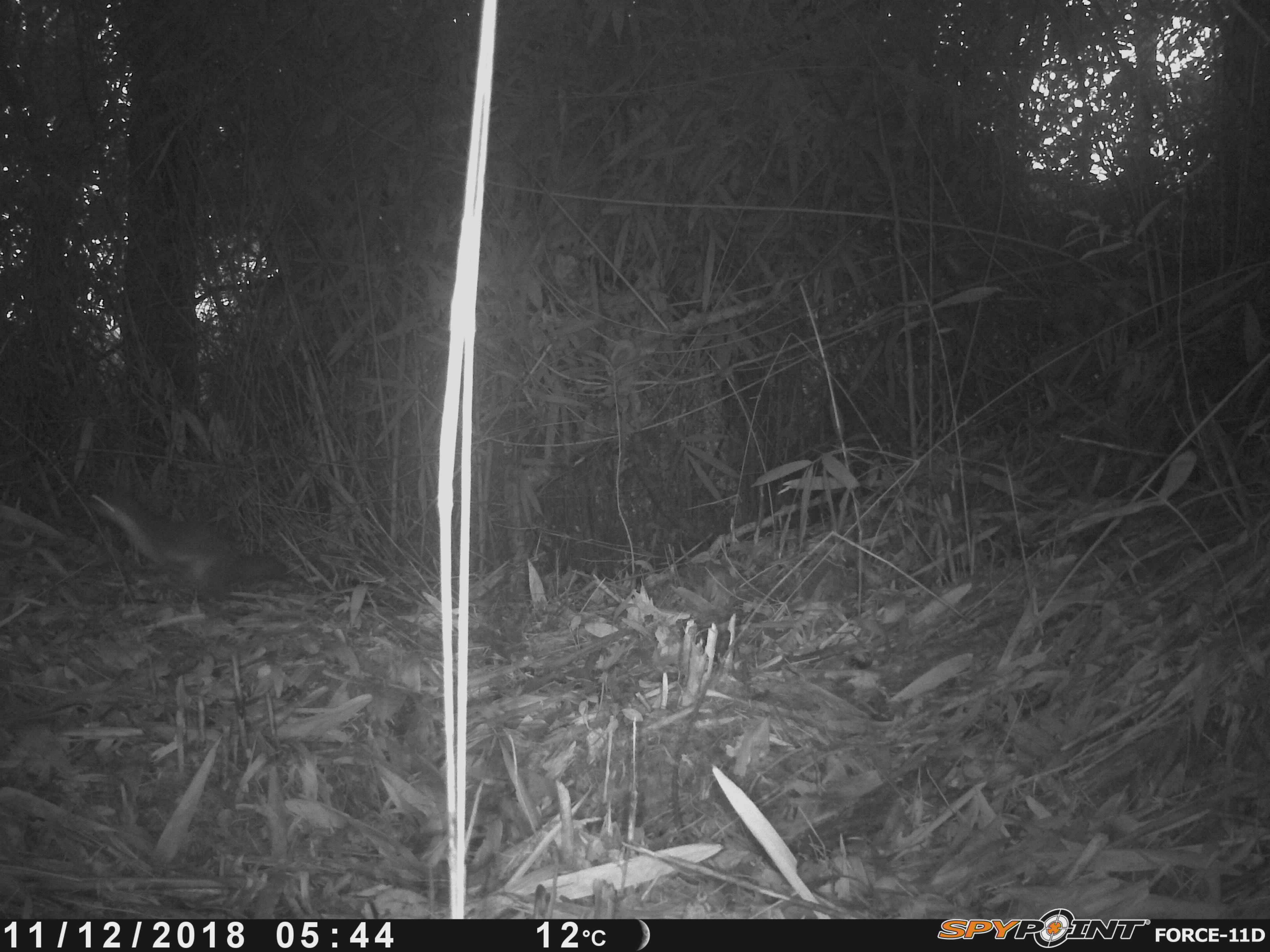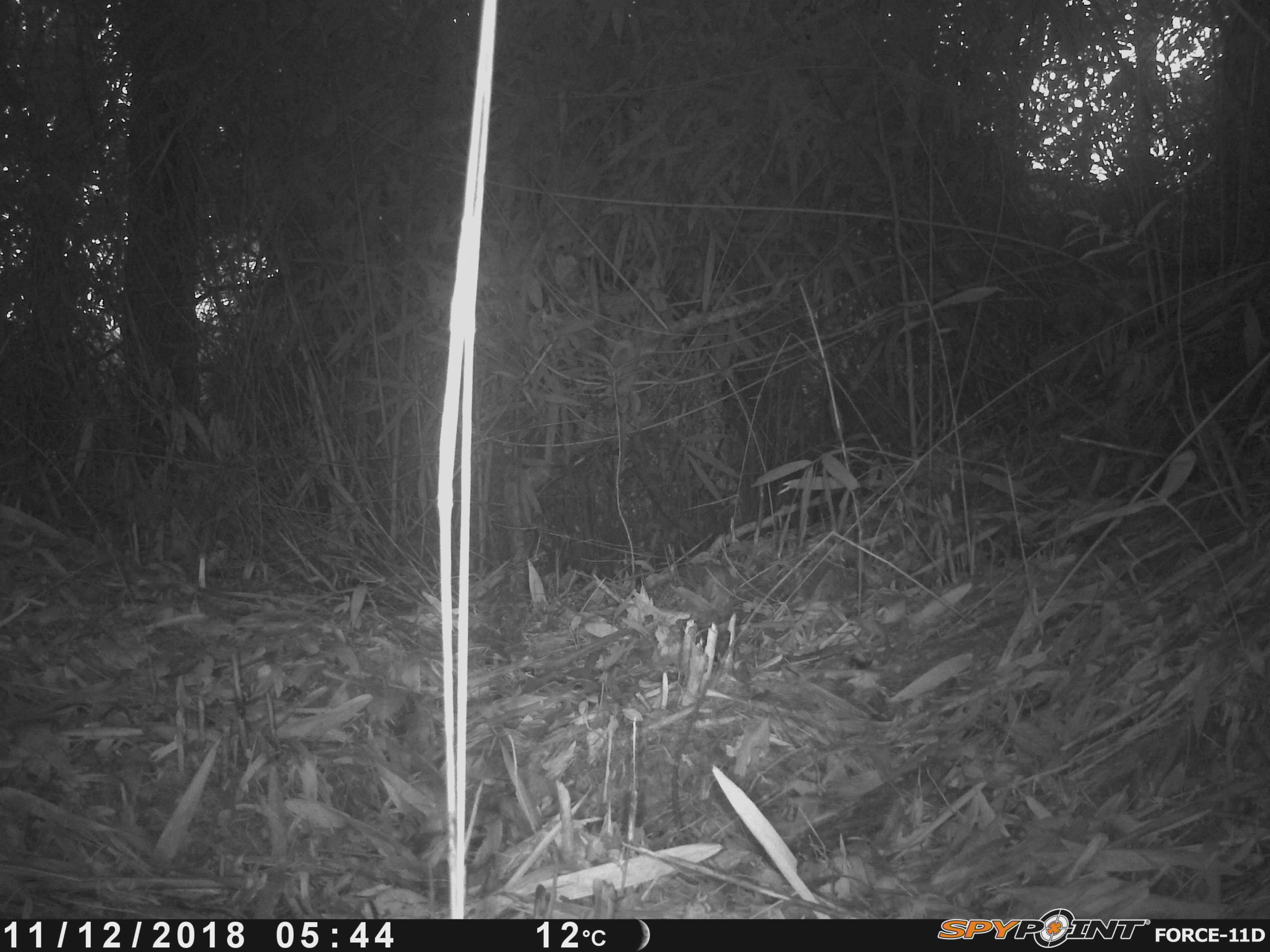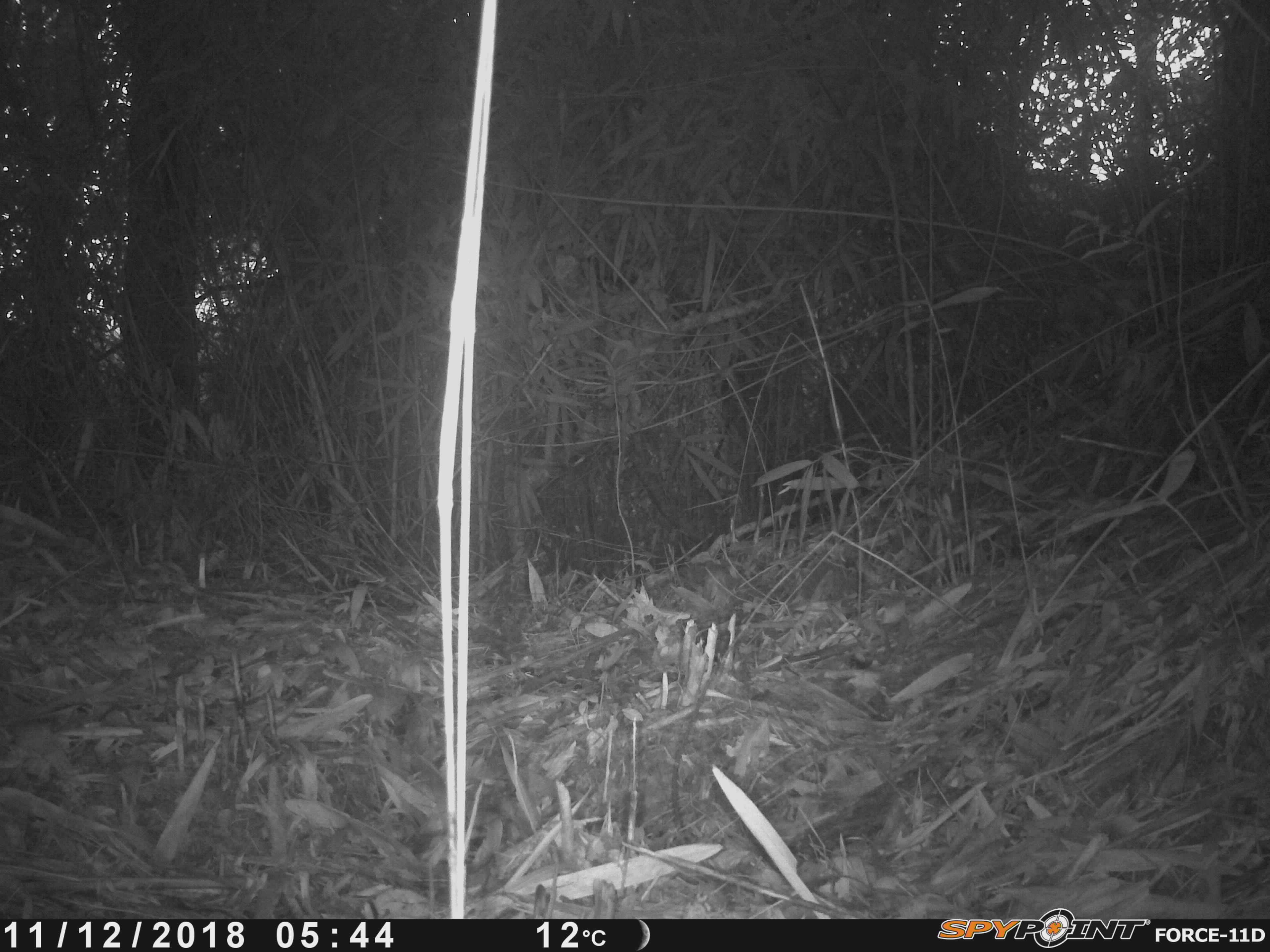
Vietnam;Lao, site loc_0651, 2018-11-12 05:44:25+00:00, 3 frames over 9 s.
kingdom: Animalia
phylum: Chordata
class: Mammalia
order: Carnivora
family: Mustelidae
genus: Mustela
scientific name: Mustela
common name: weasel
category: unidentified weasel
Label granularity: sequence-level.